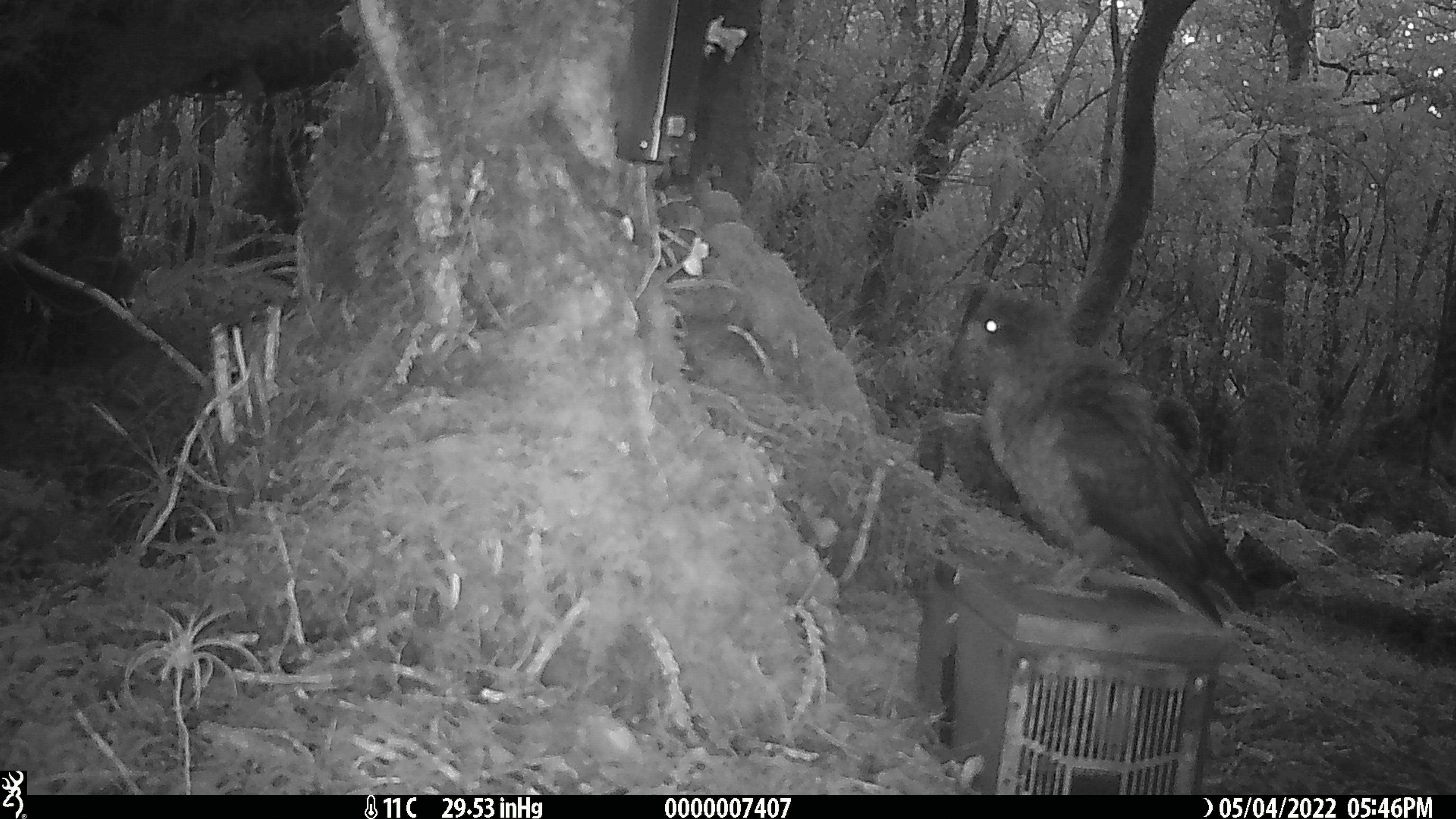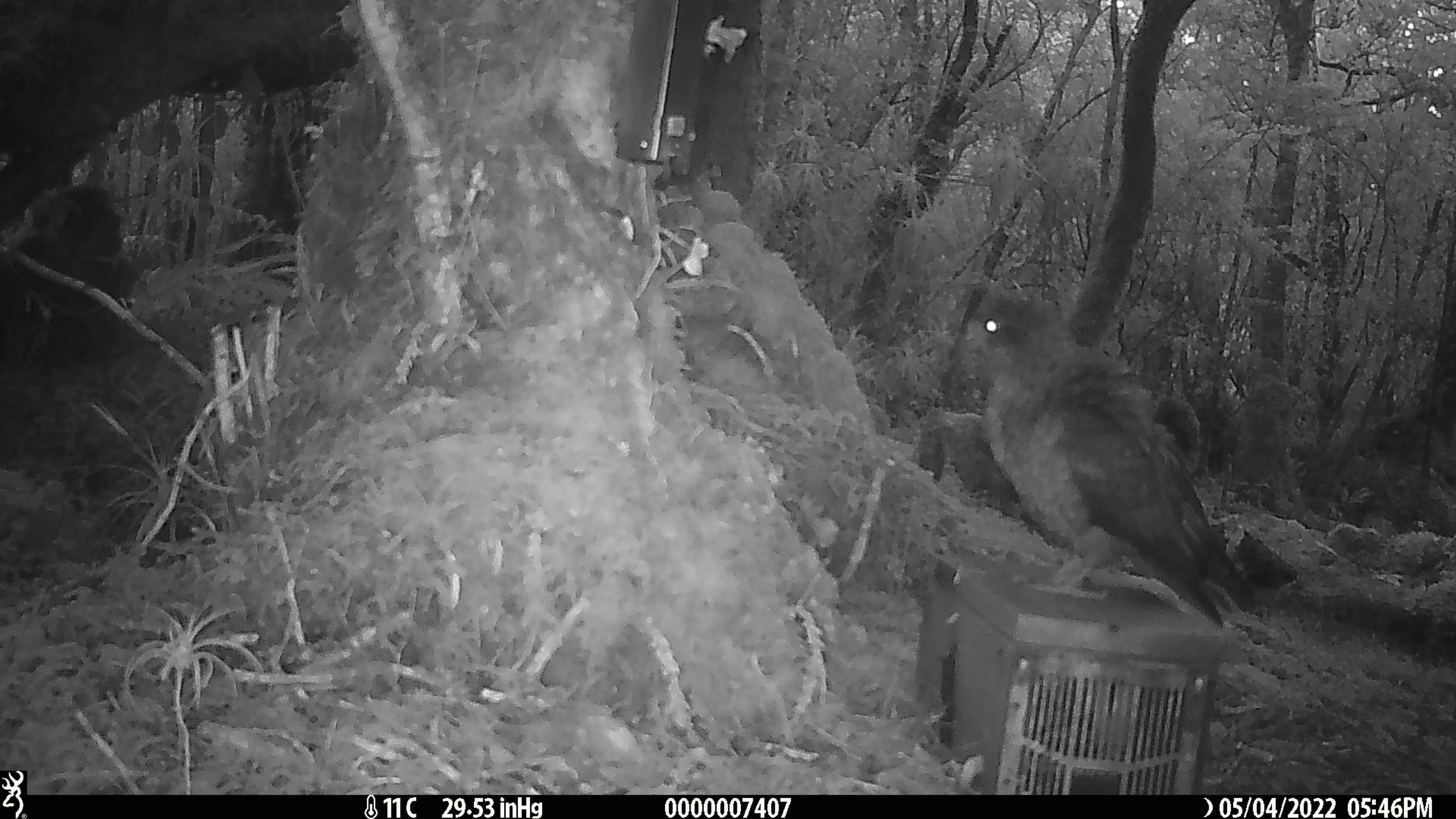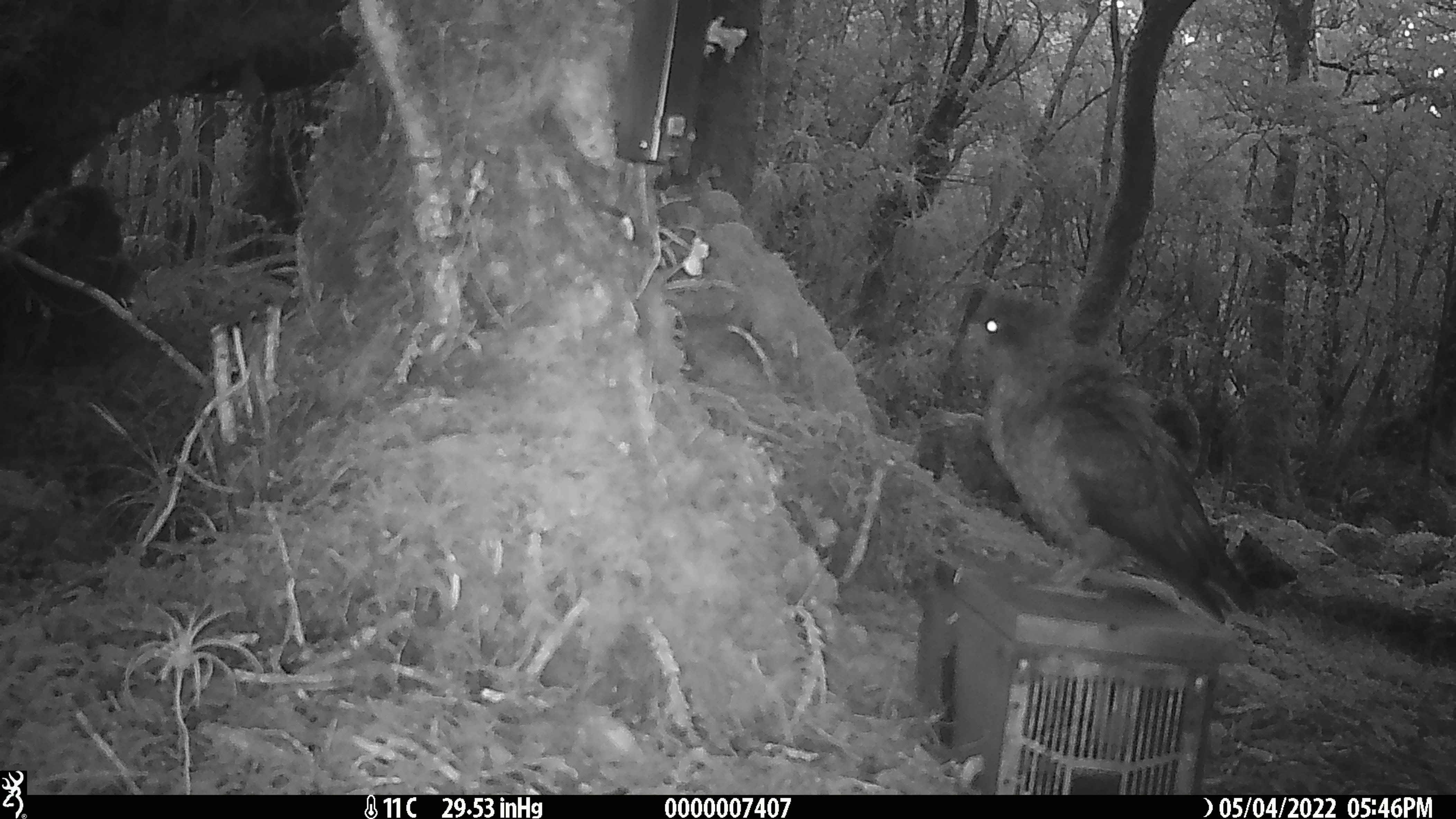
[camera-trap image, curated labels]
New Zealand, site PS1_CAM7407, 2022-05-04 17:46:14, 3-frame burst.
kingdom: Animalia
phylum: Chordata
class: Aves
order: Psittaciformes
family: Strigopidae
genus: Nestor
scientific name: Nestor notabilis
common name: kea